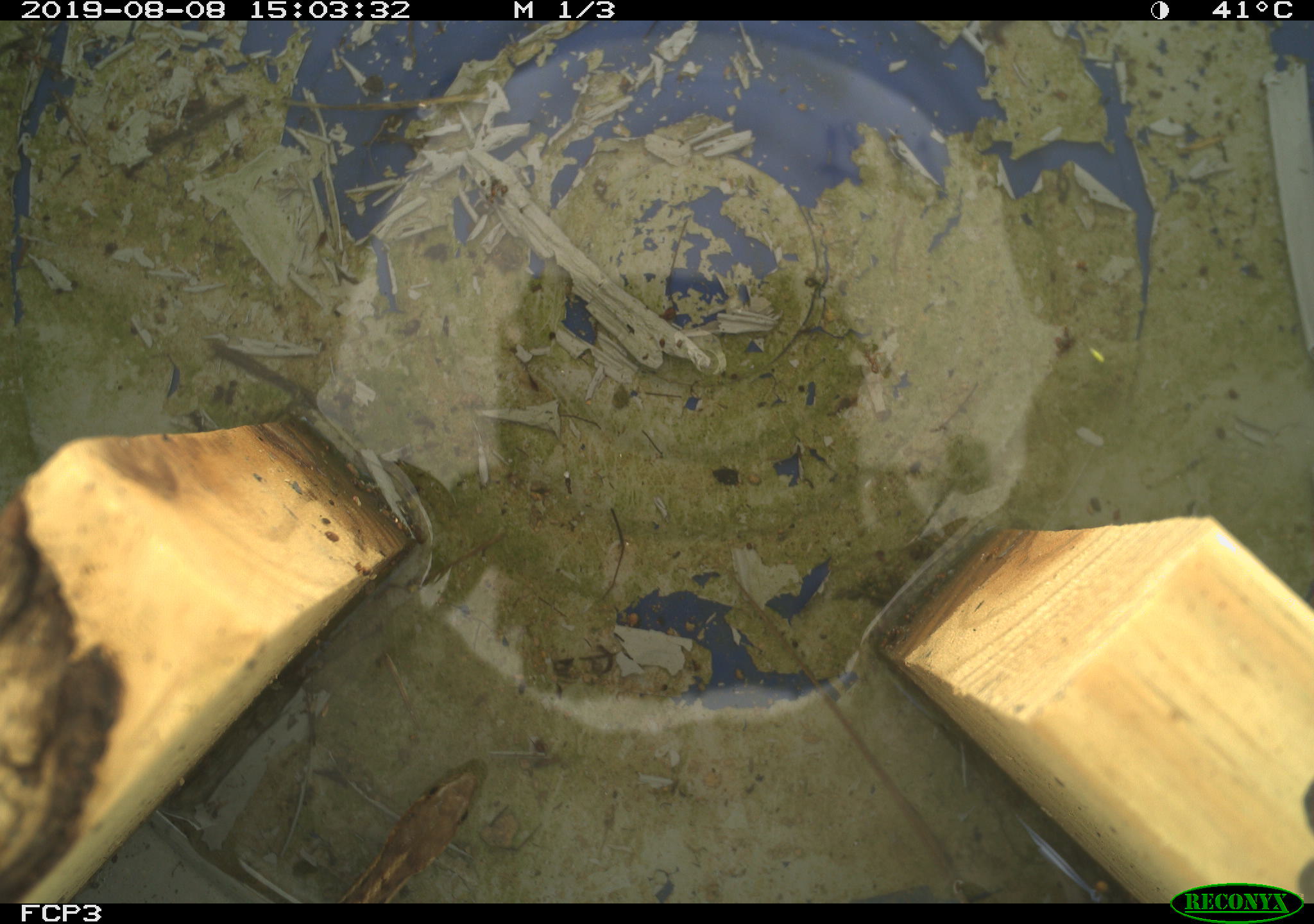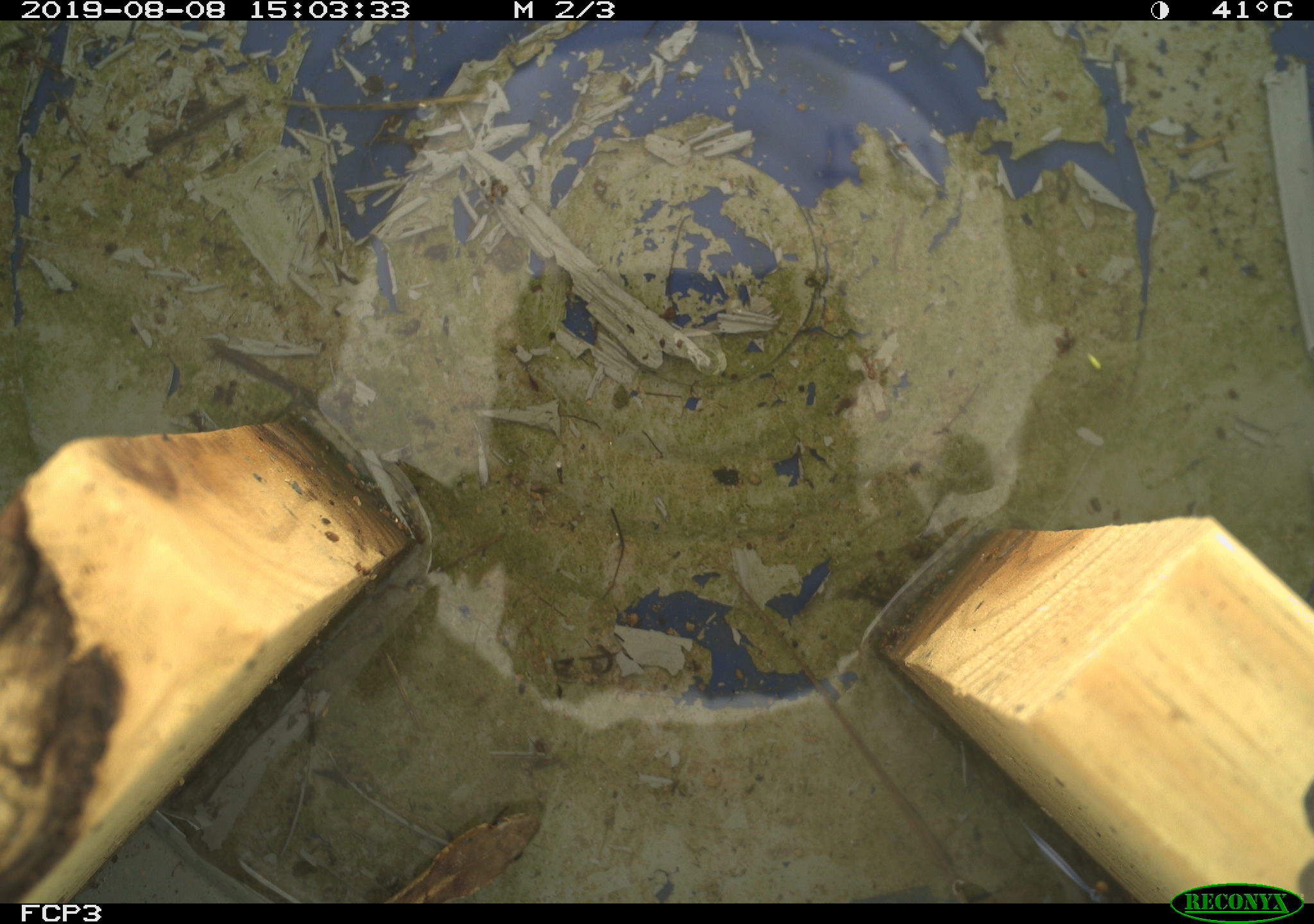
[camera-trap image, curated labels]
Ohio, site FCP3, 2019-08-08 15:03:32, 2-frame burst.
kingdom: Animalia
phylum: Chordata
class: Reptilia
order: Squamata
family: Colubridae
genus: Thamnophis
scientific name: Thamnophis sirtalis sirtalis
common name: eastern gartersnake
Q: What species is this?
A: Eastern gartersnake (Thamnophis sirtalis sirtalis).